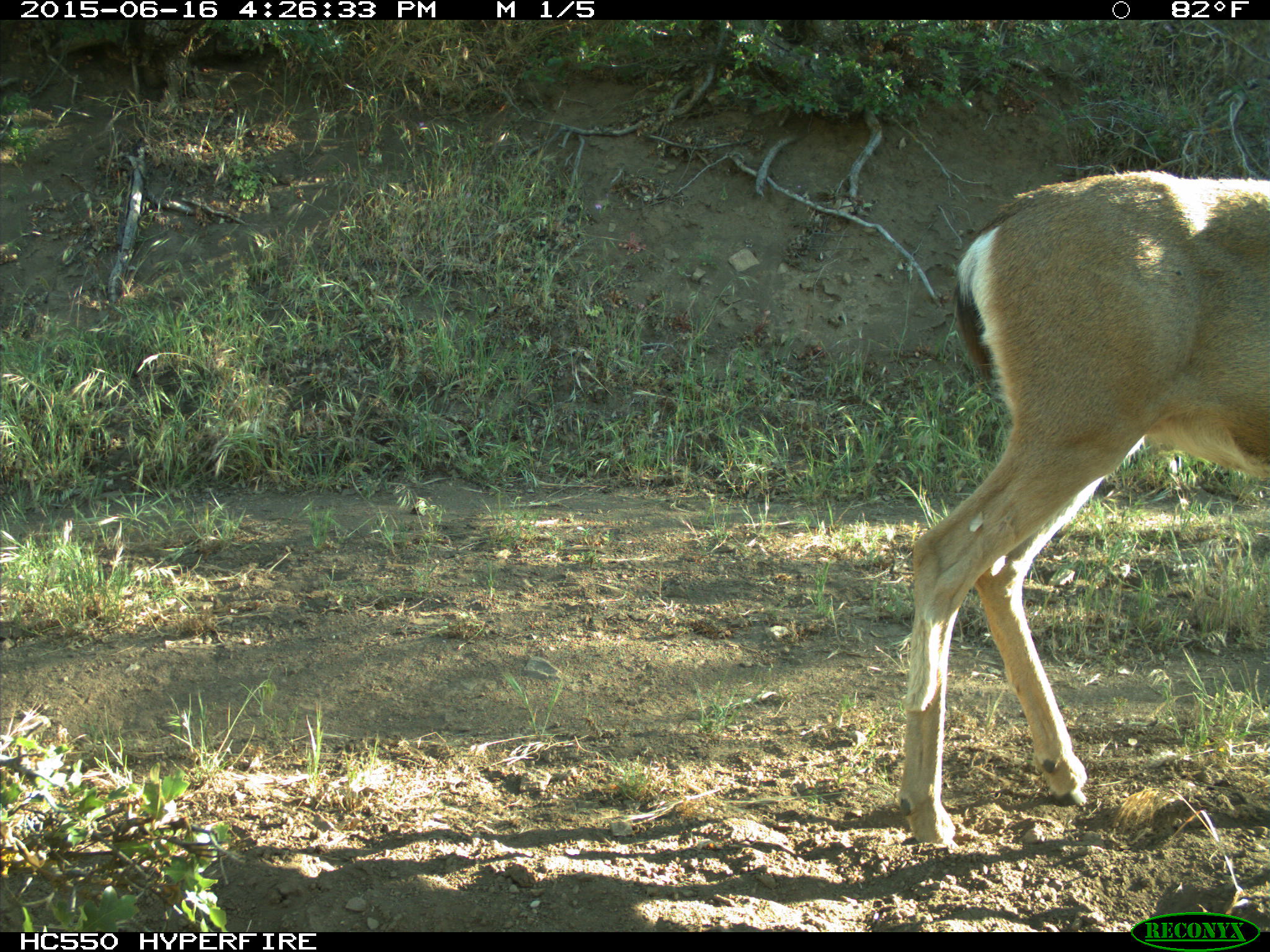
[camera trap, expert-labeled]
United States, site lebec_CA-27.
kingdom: Animalia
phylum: Chordata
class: Mammalia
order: Artiodactyla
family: Cervidae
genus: Odocoileus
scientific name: Odocoileus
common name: deer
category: unidentified deer